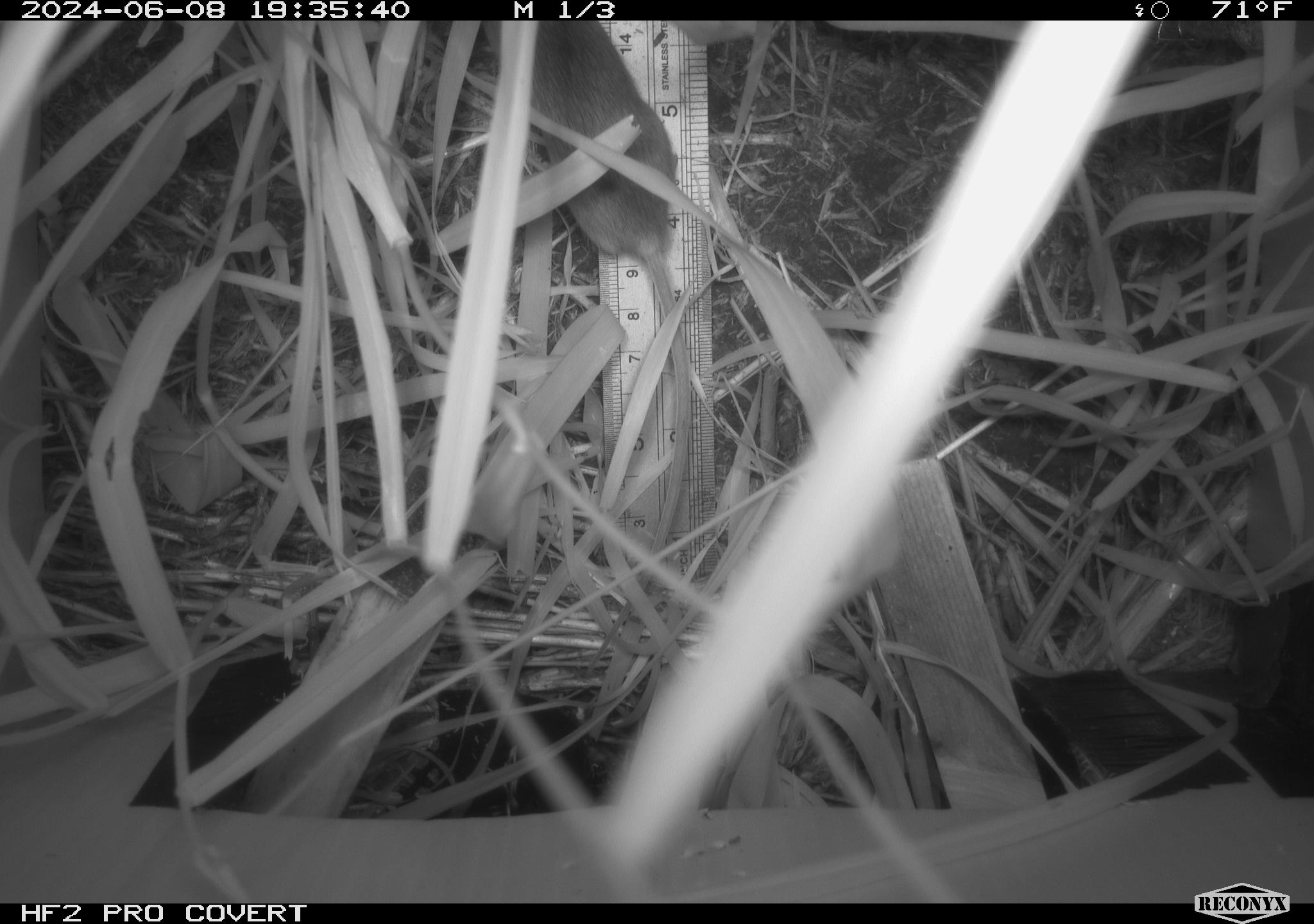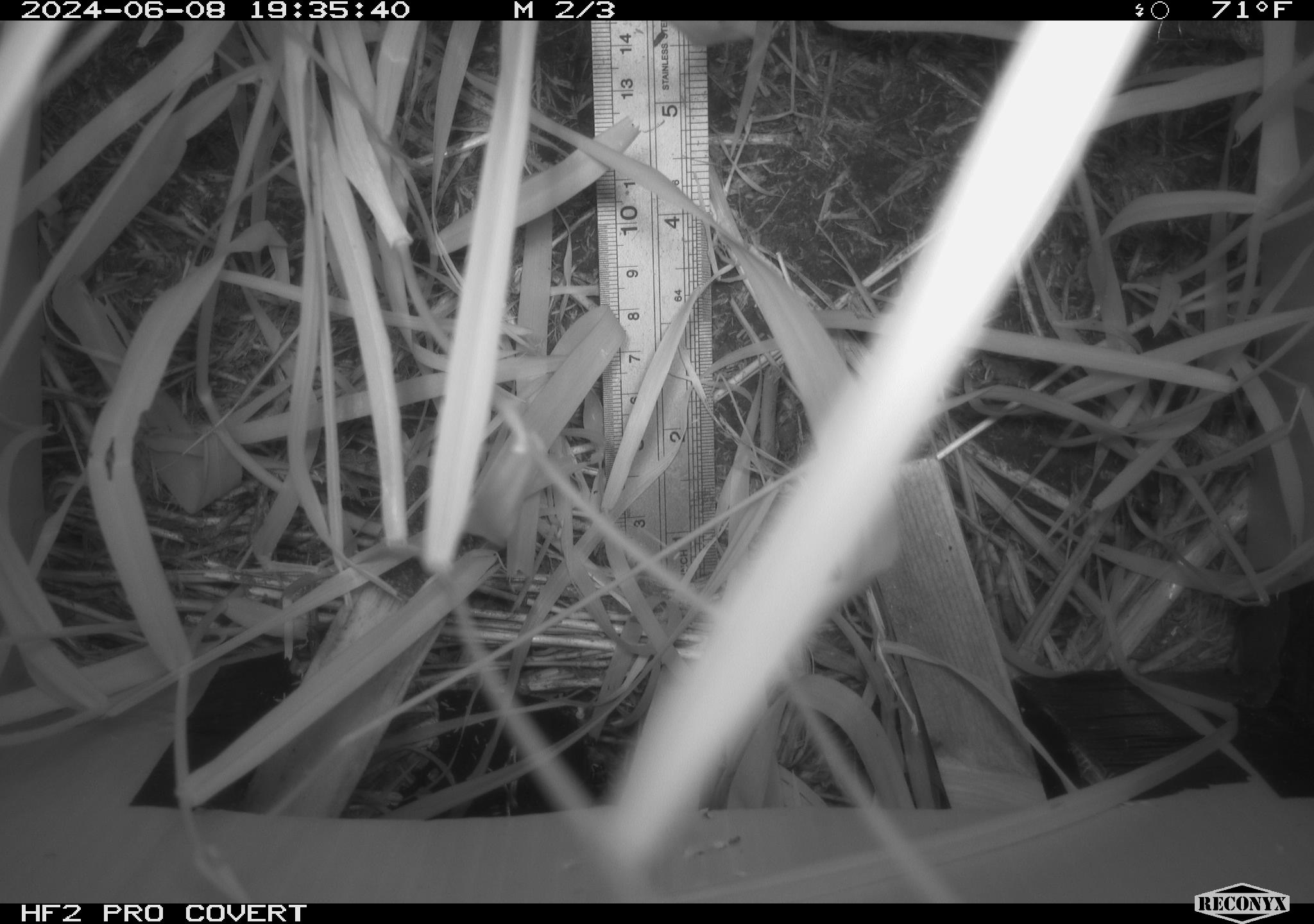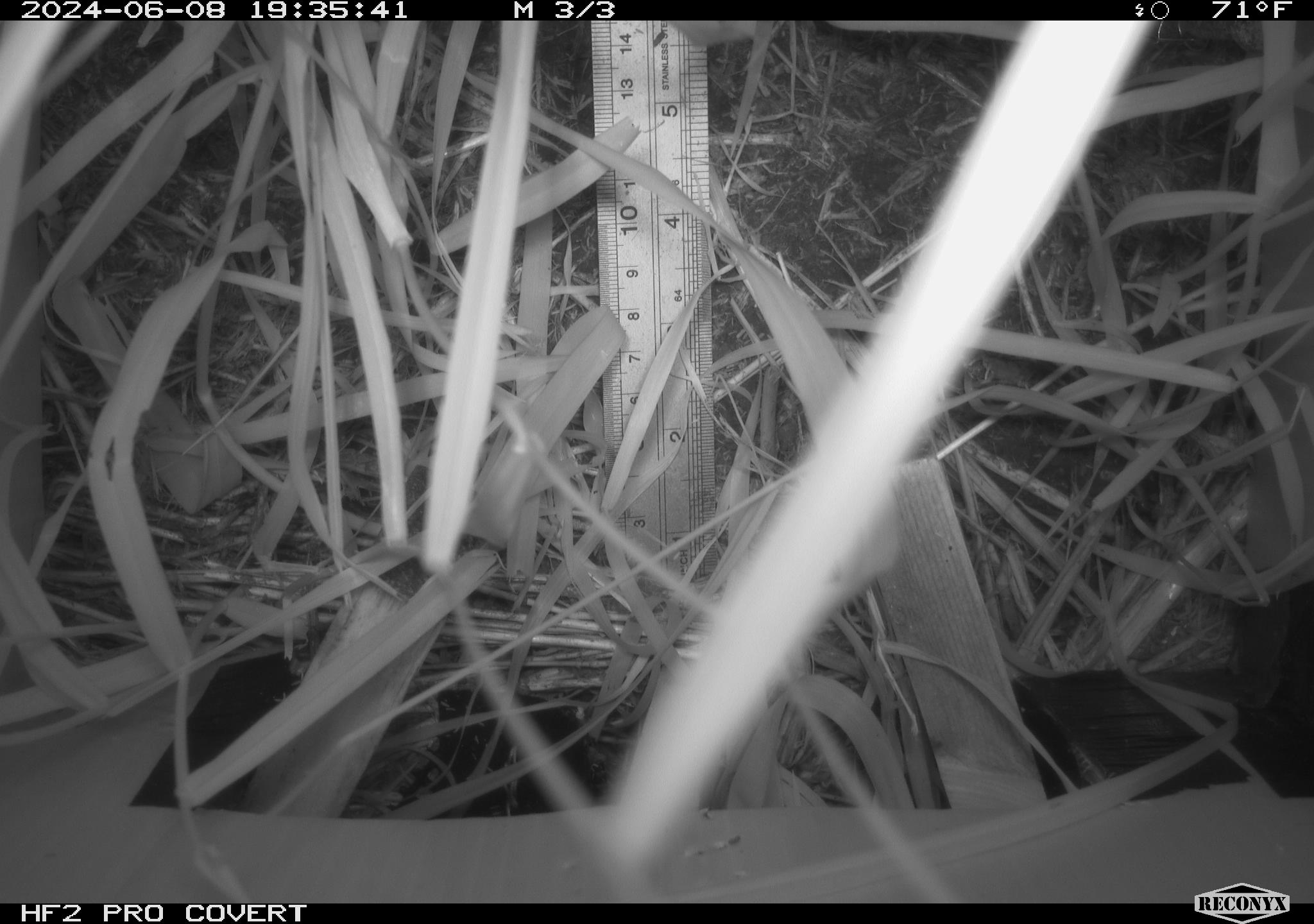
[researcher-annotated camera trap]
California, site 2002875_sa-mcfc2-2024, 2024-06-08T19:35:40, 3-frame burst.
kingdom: Animalia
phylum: Chordata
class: Mammalia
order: Rodentia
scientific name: Rodentia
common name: rodent